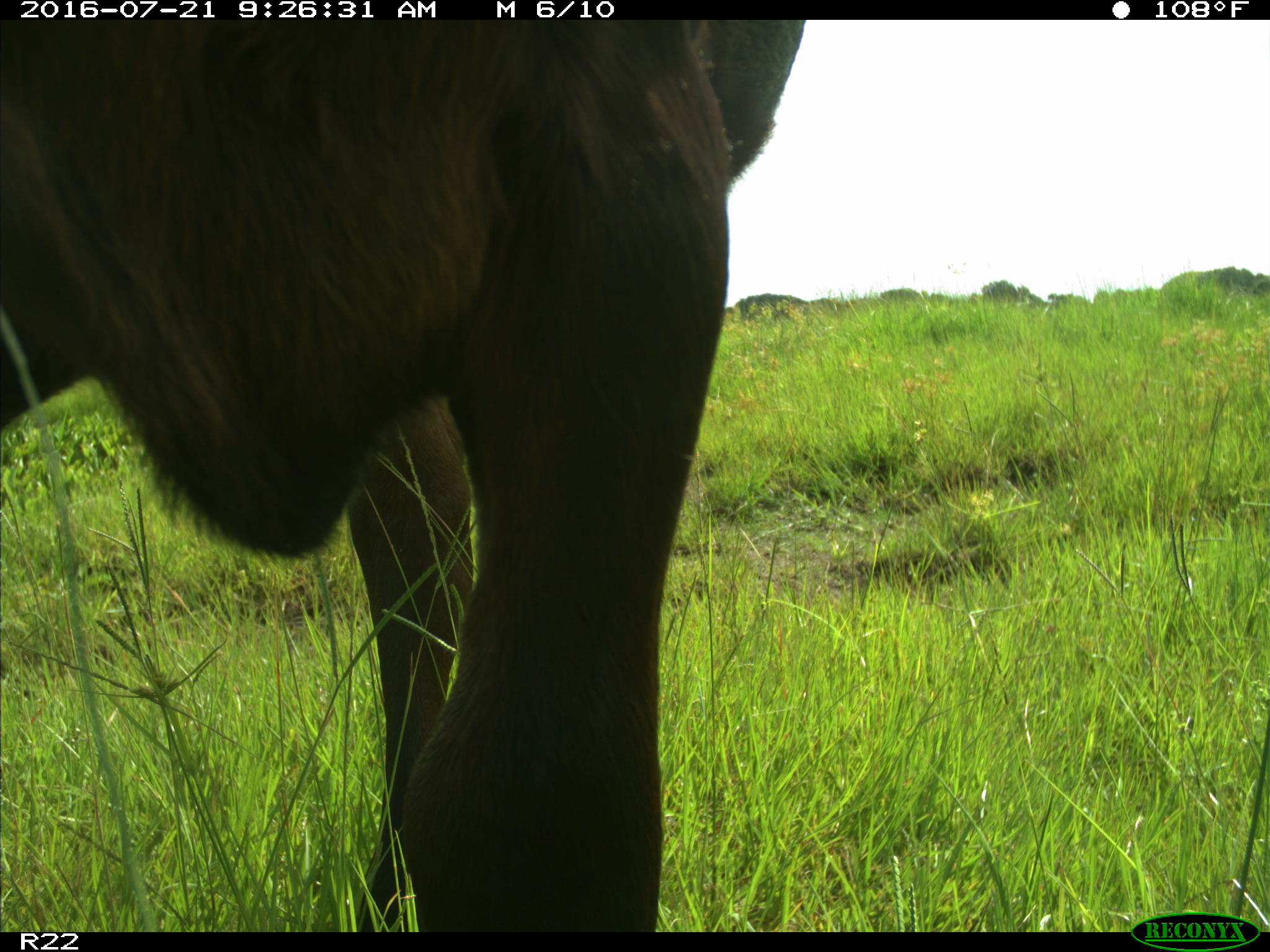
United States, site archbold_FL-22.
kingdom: Animalia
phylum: Chordata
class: Mammalia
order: Artiodactyla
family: Bovidae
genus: Bos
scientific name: Bos taurus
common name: domestic cow